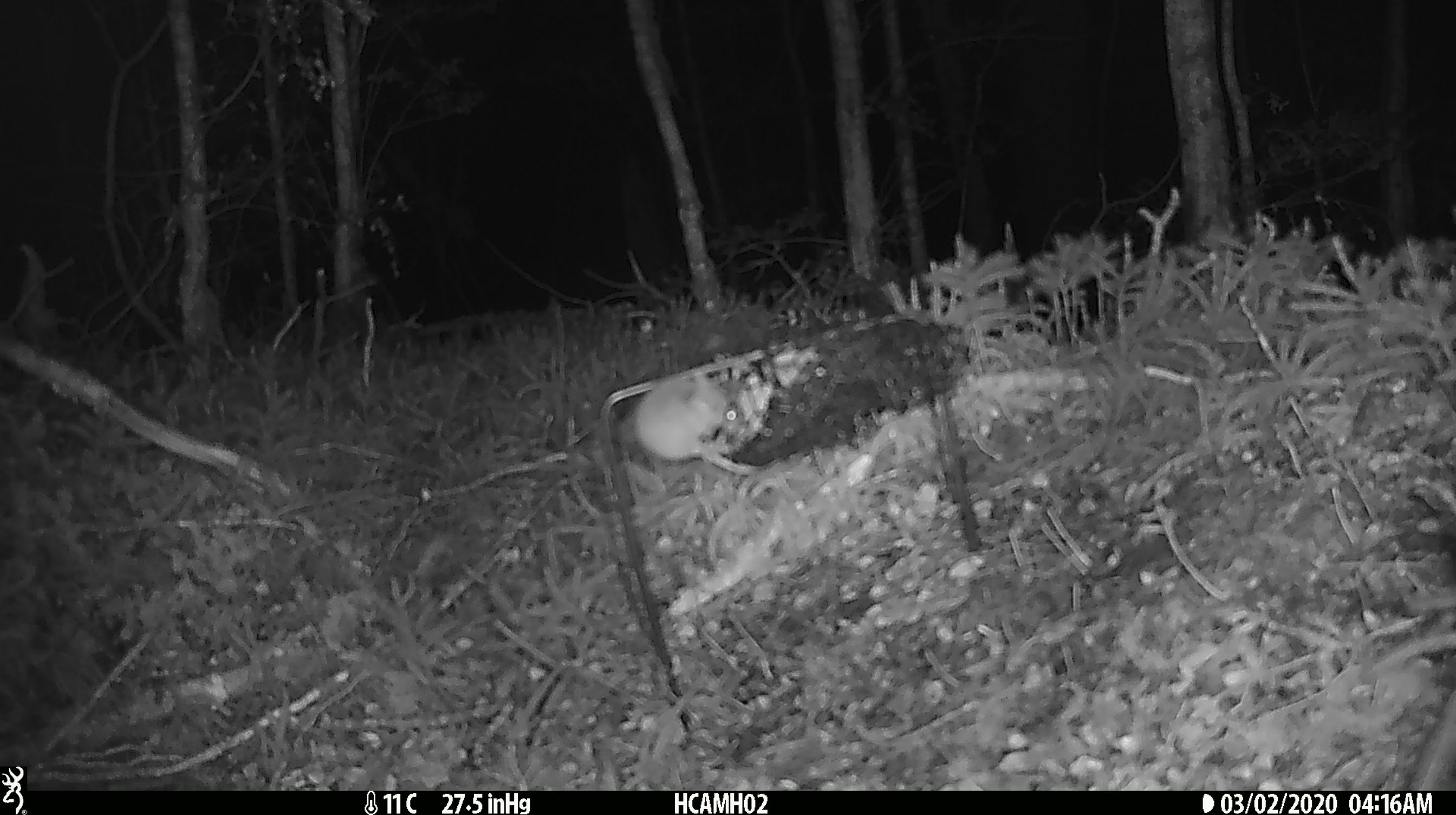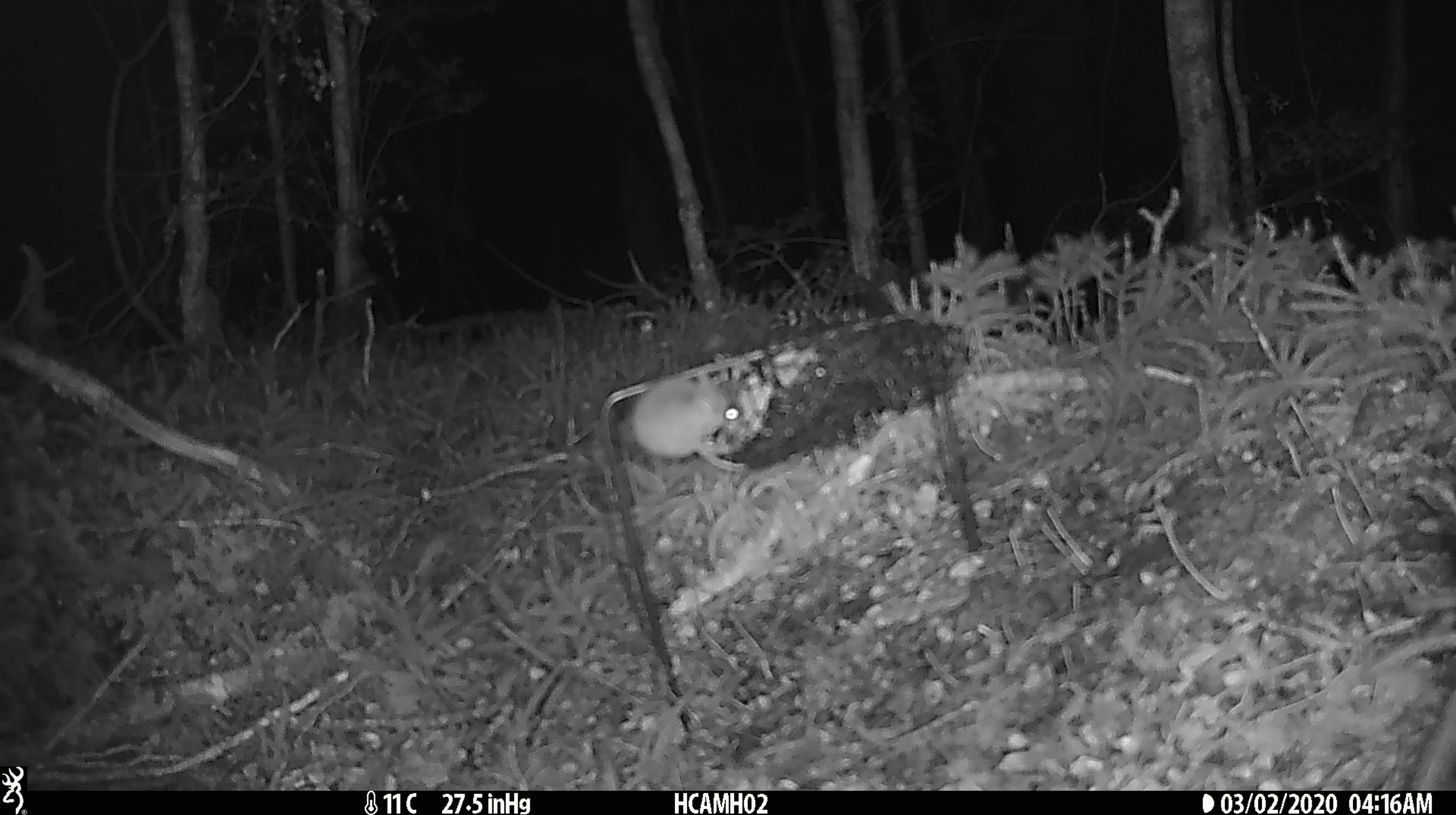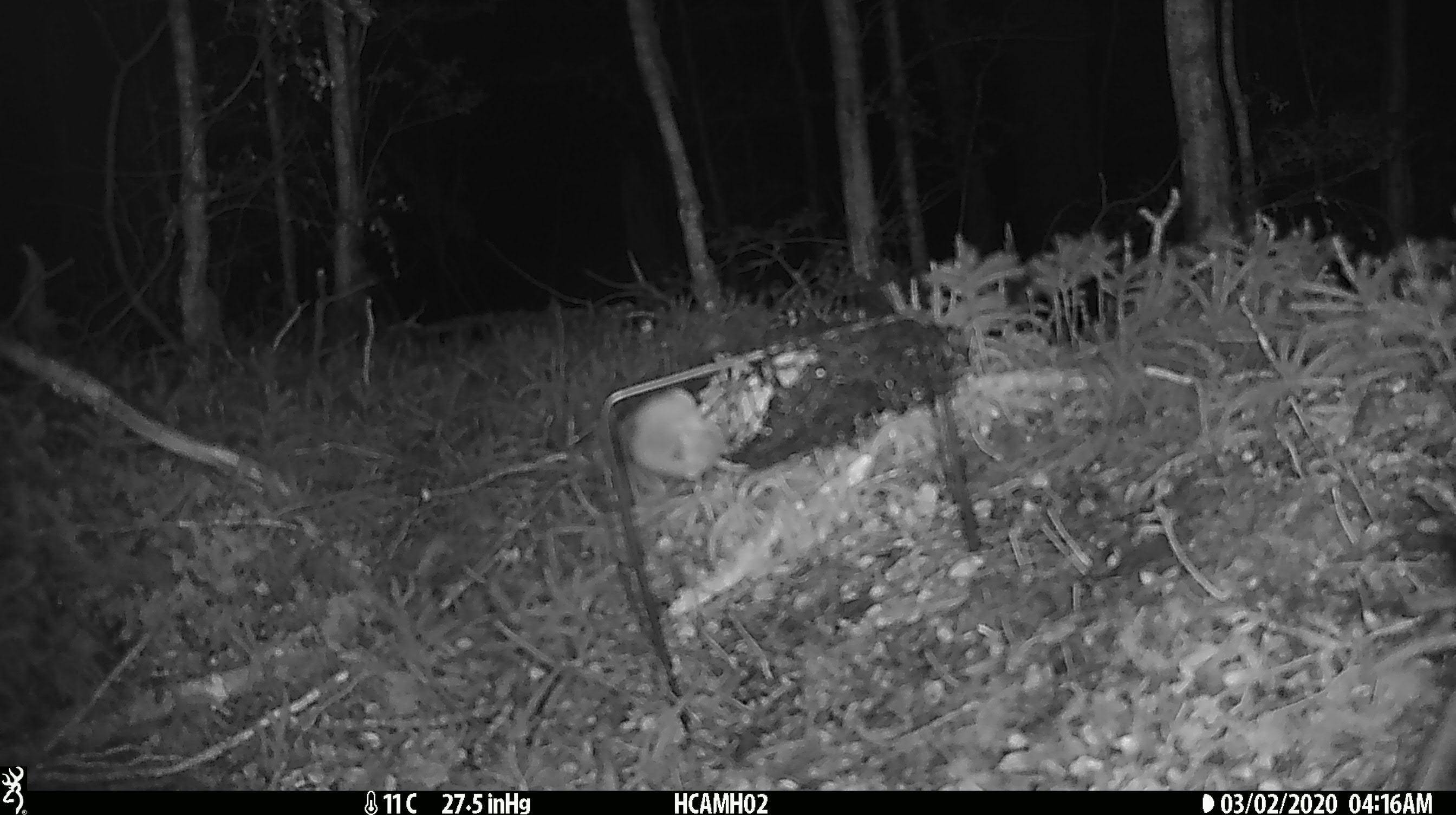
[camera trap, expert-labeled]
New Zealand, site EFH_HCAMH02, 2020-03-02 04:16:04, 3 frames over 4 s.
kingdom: Animalia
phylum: Chordata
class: Mammalia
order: Rodentia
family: Muridae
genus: Mus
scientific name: Mus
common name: mouse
Mouse (Mus).